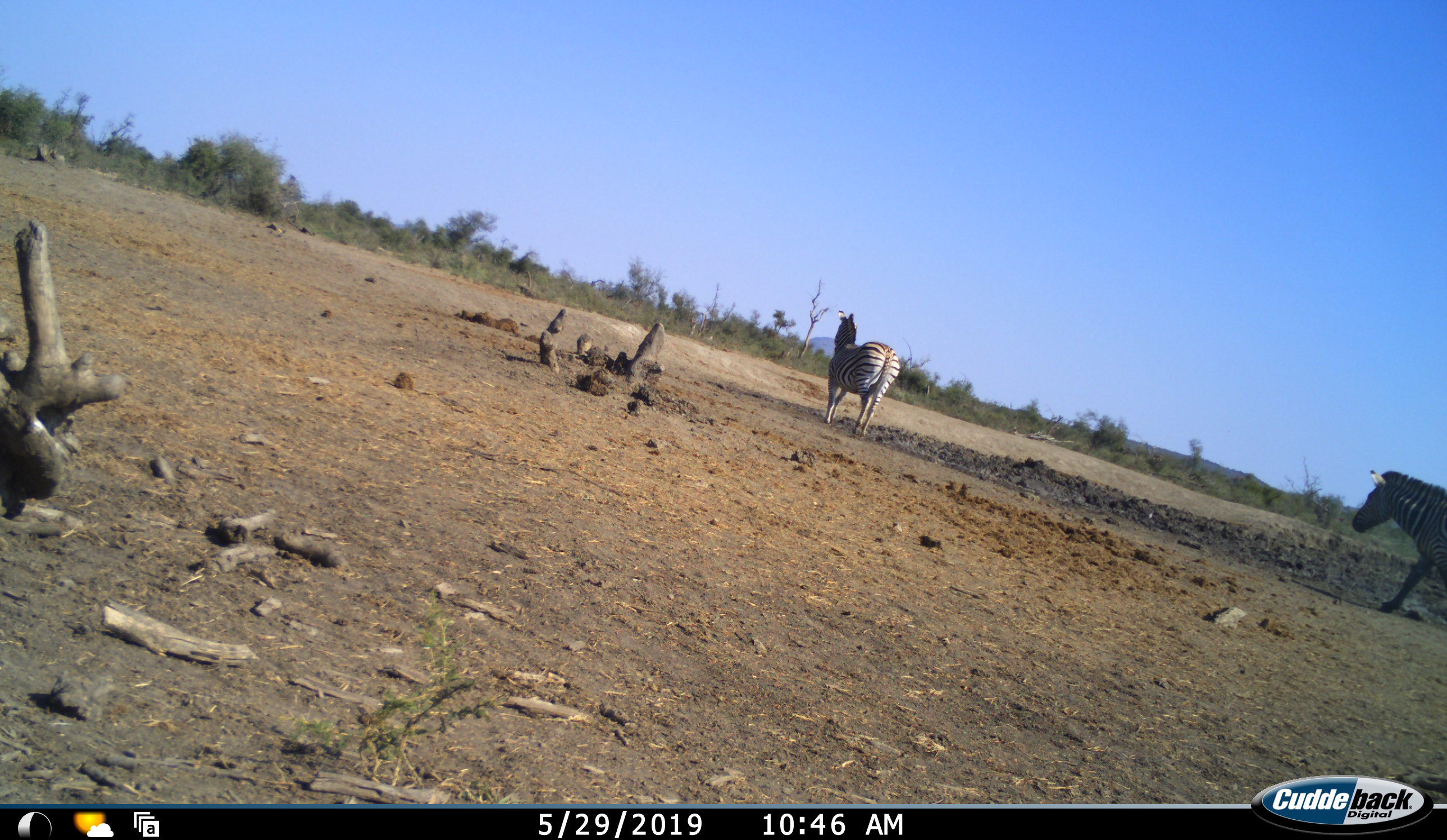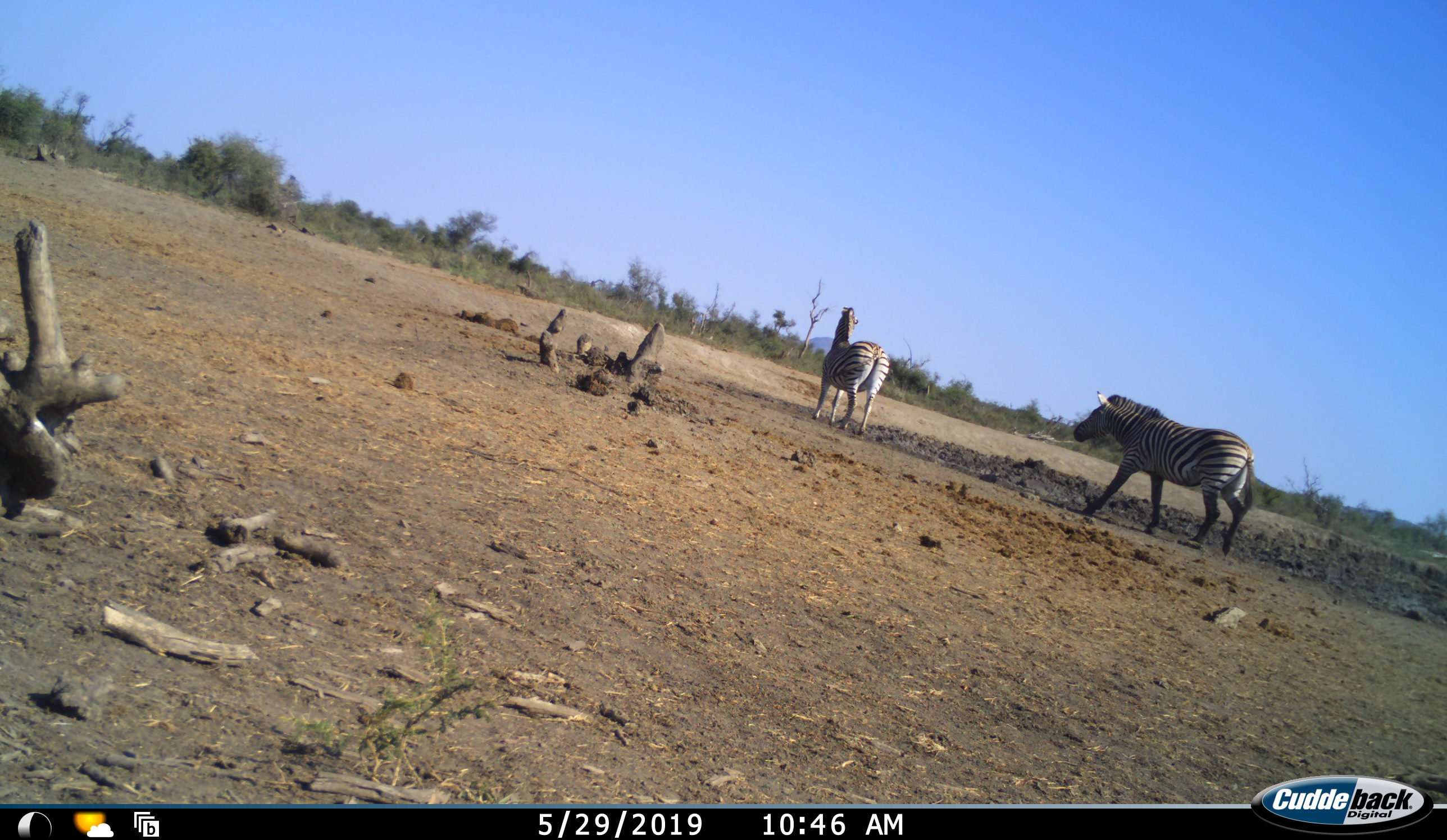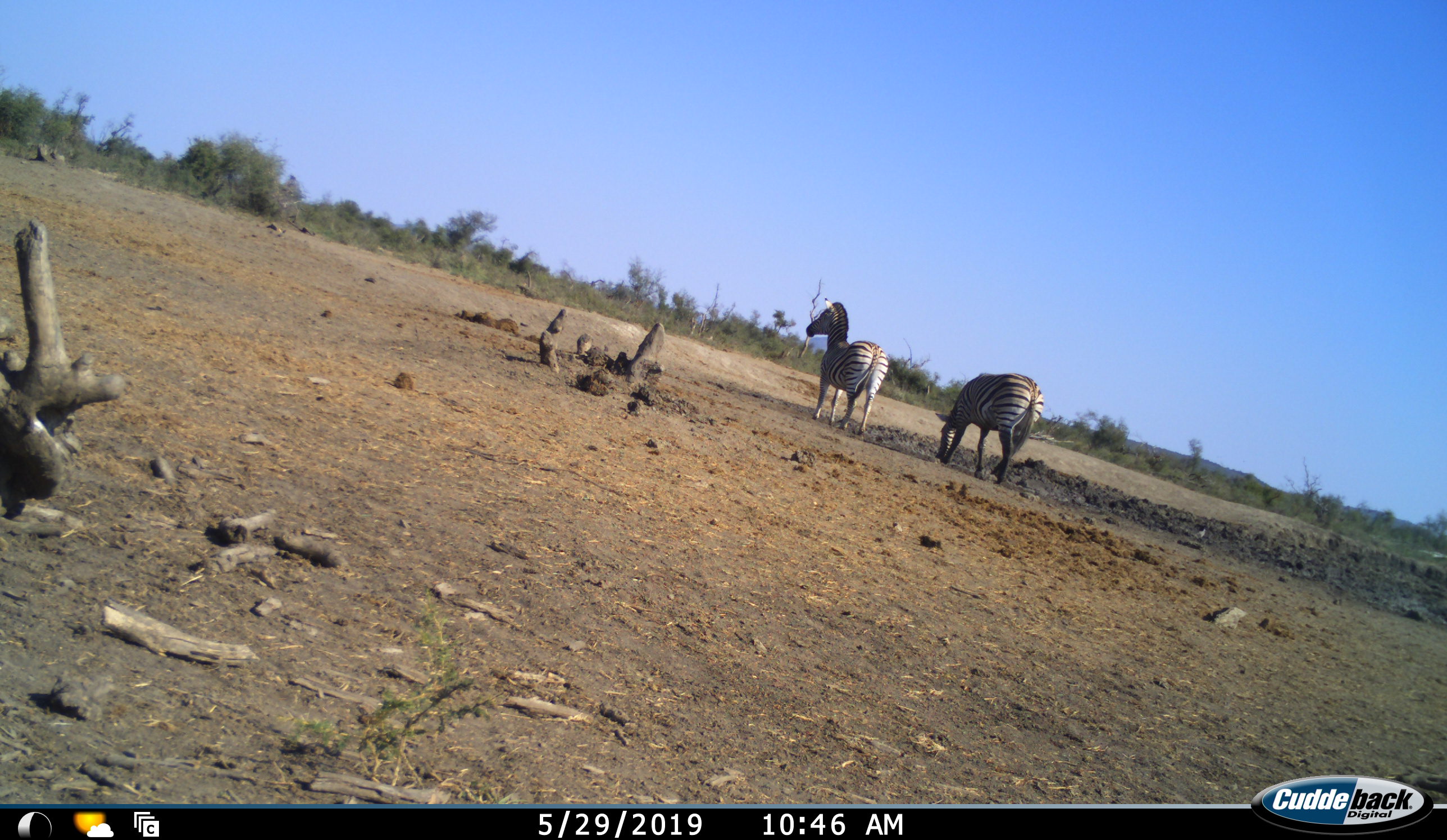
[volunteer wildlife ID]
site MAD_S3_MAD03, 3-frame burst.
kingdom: Animalia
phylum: Chordata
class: Mammalia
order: Perissodactyla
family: Equidae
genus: Equus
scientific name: Equus quagga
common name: plains zebra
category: zebraplains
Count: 2.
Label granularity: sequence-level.